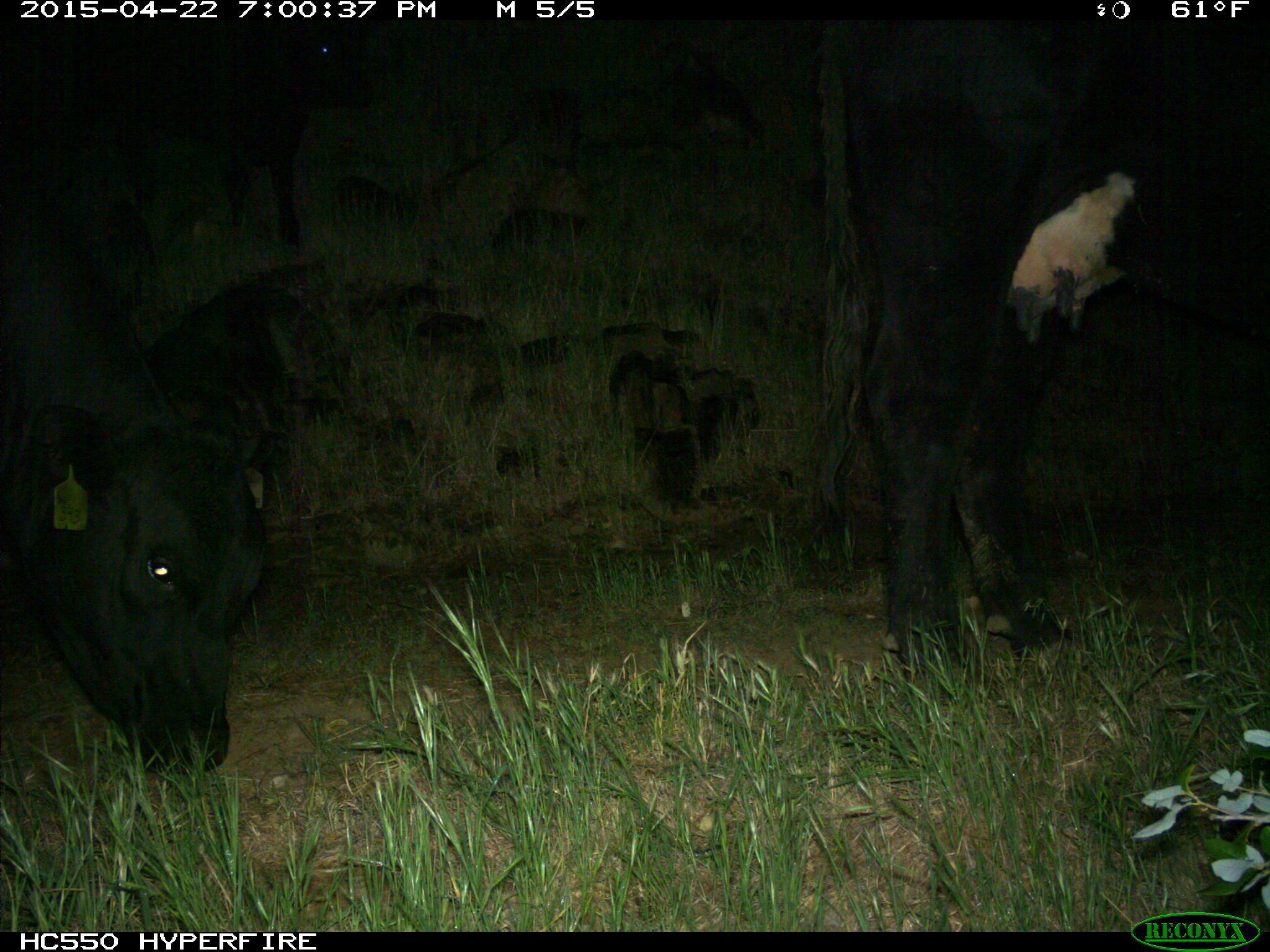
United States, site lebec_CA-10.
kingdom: Animalia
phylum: Chordata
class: Mammalia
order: Artiodactyla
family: Bovidae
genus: Bos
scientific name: Bos taurus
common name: domestic cow